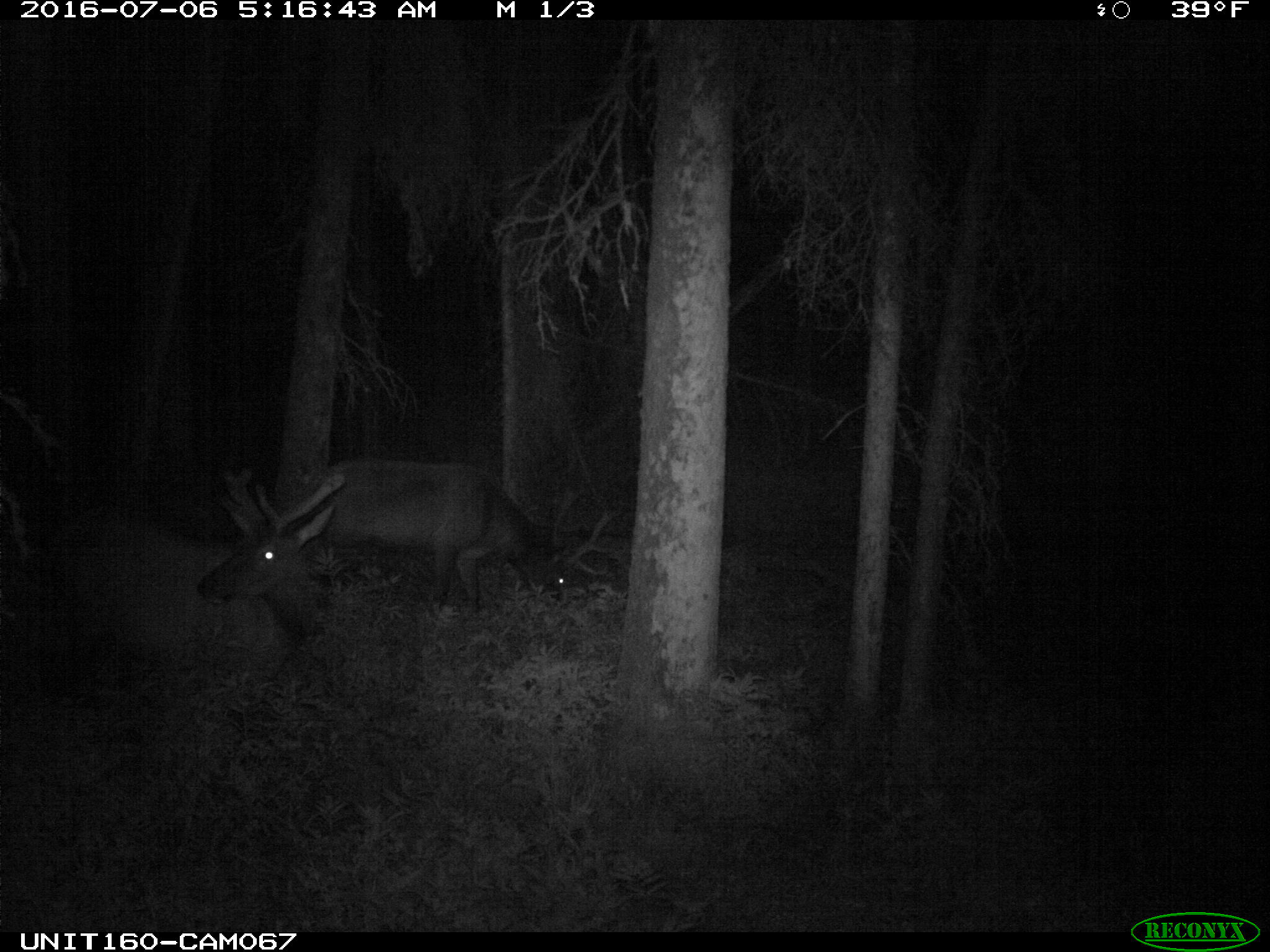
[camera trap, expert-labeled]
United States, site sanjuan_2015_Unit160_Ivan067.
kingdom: Animalia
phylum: Chordata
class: Mammalia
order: Artiodactyla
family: Cervidae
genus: Cervus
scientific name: Cervus elaphus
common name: red deer